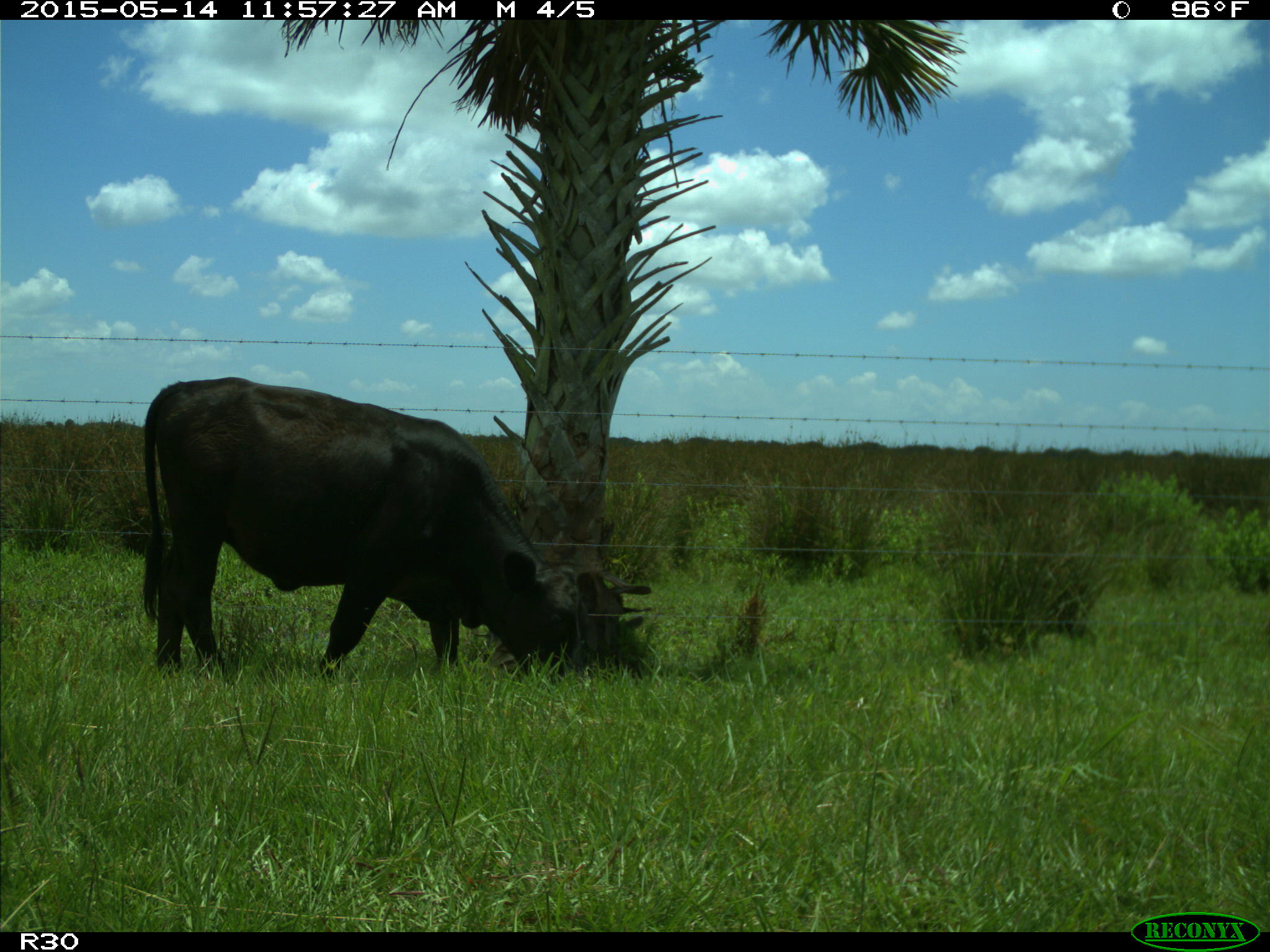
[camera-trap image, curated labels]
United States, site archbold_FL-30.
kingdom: Animalia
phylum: Chordata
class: Mammalia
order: Artiodactyla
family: Bovidae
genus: Bos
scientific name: Bos taurus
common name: domestic cow